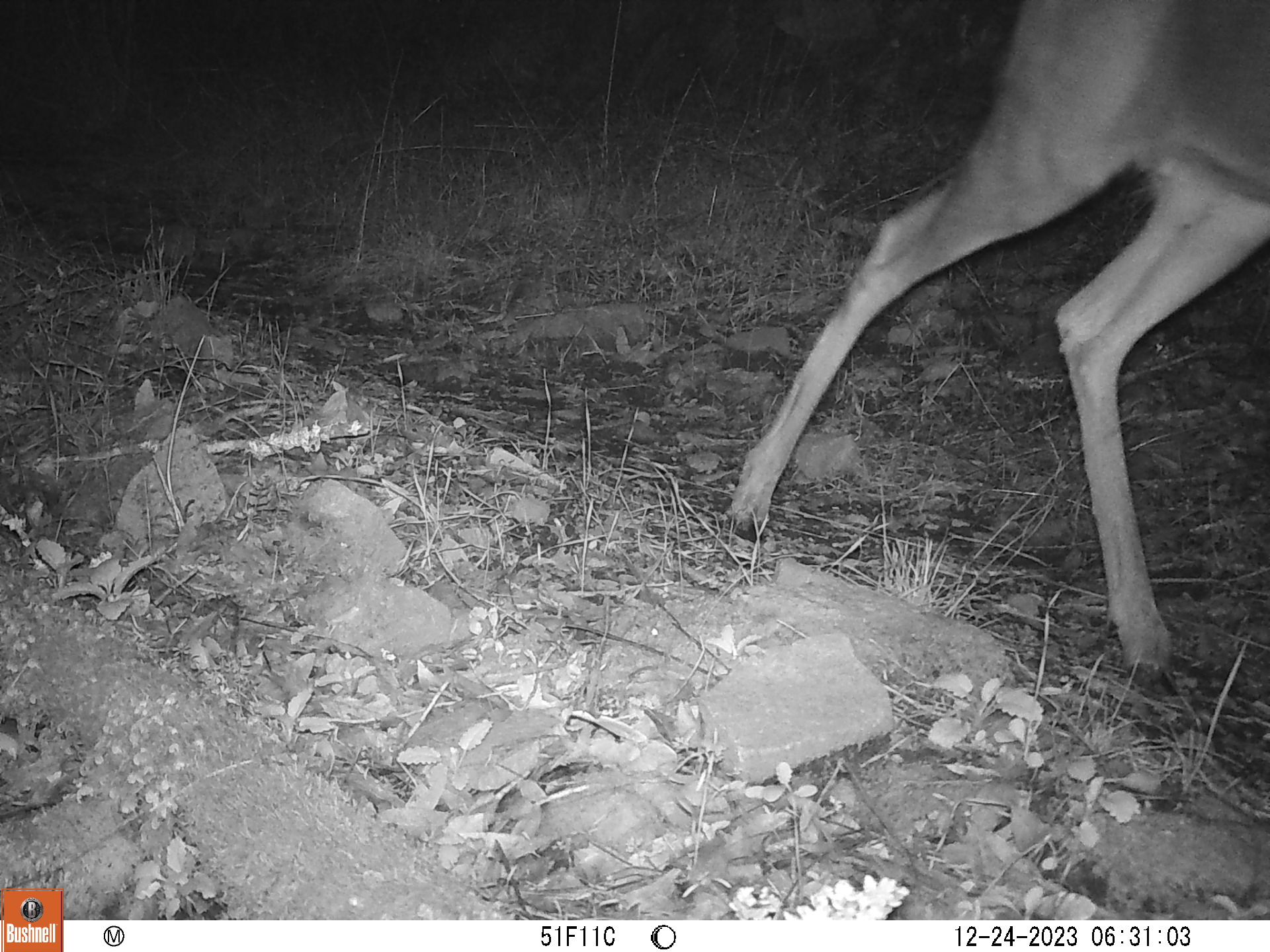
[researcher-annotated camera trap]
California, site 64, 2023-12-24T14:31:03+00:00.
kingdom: Animalia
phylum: Chordata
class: Mammalia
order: Artiodactyla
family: Cervidae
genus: Odocoileus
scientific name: Odocoileus hemionus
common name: mule deer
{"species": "mule deer (Odocoileus hemionus)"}